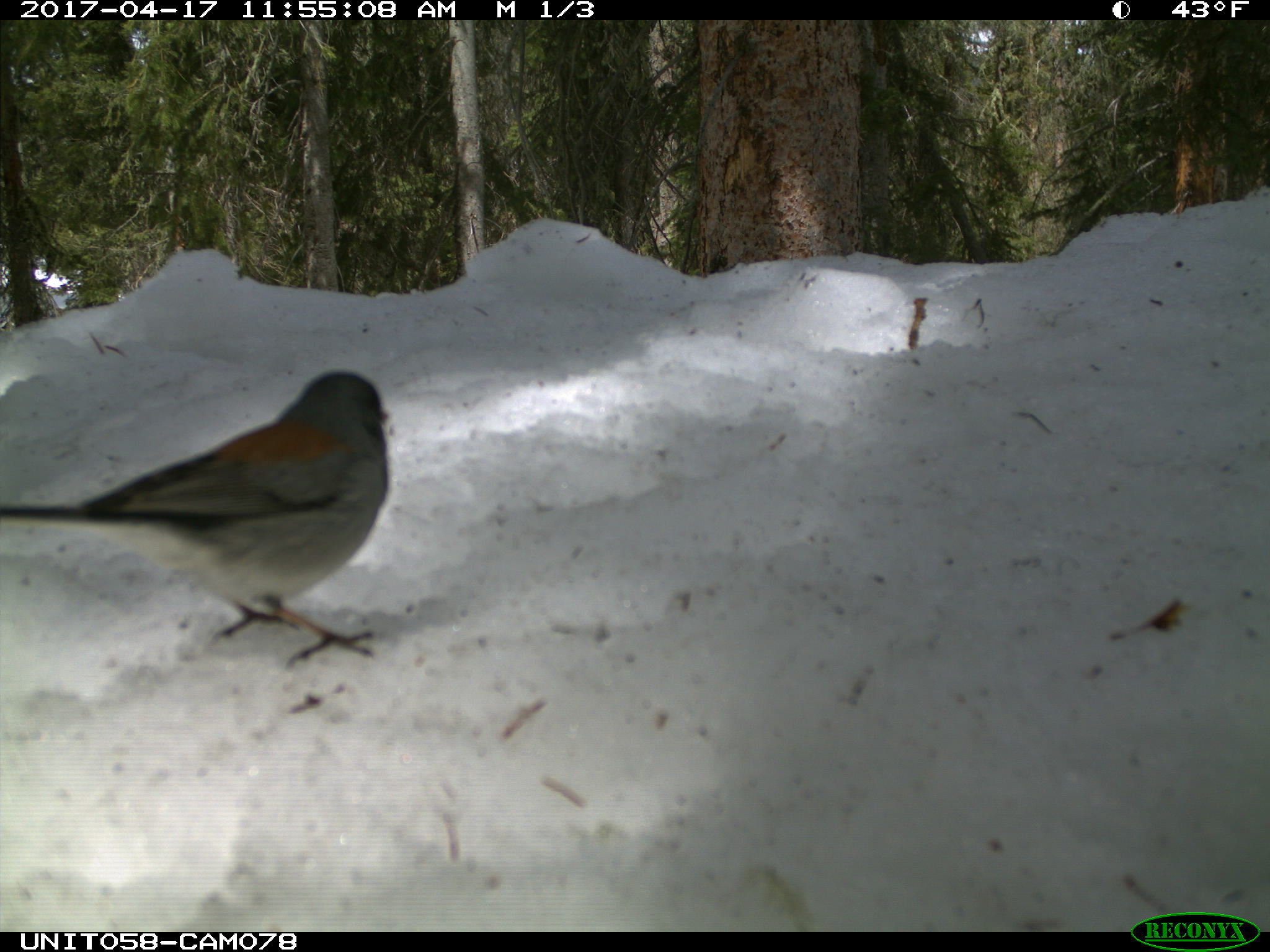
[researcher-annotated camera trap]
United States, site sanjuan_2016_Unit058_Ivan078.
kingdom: Animalia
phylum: Chordata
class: Aves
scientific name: Aves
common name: birds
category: unidentified bird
Unidentified bird (birds) (Aves).